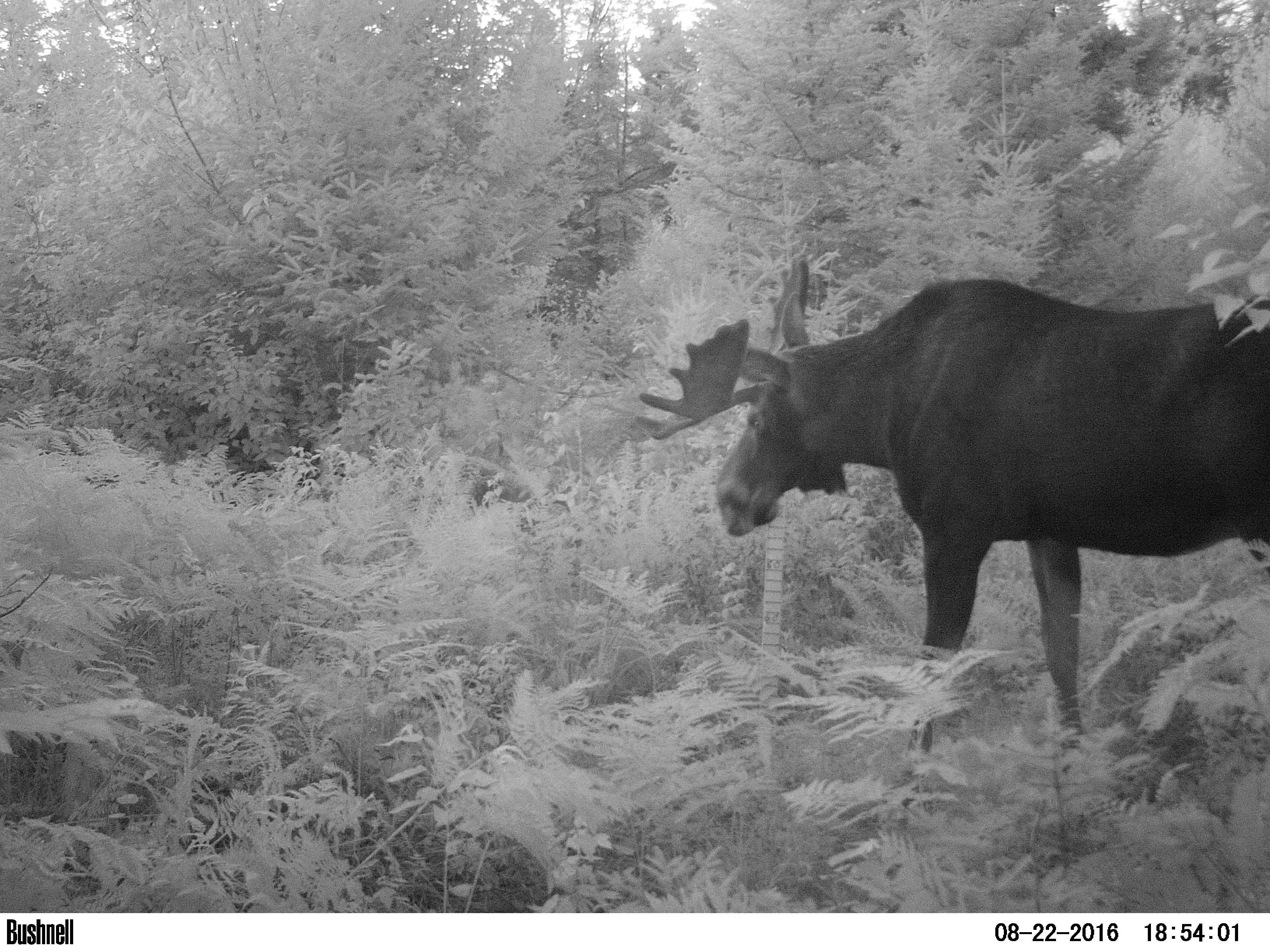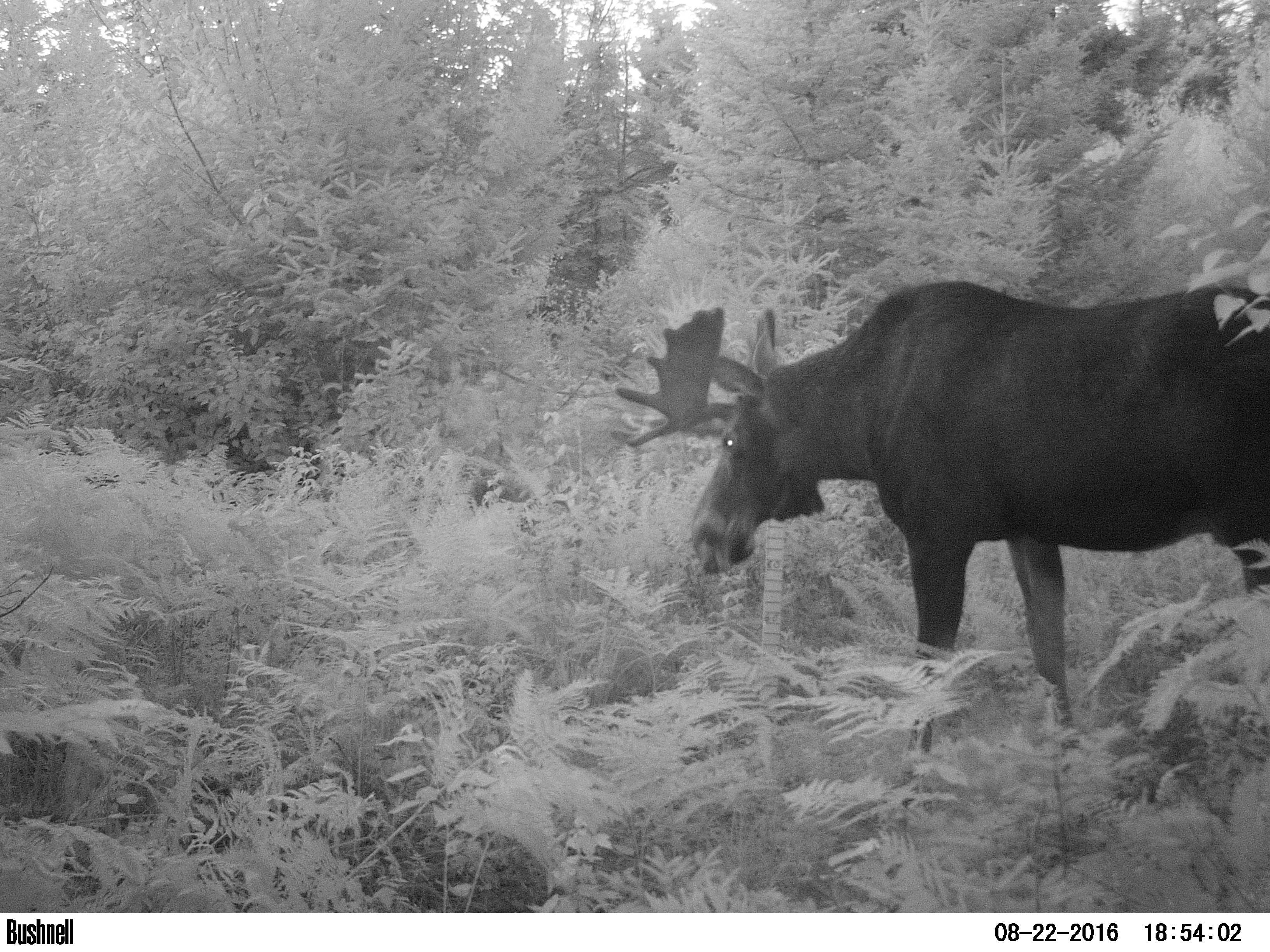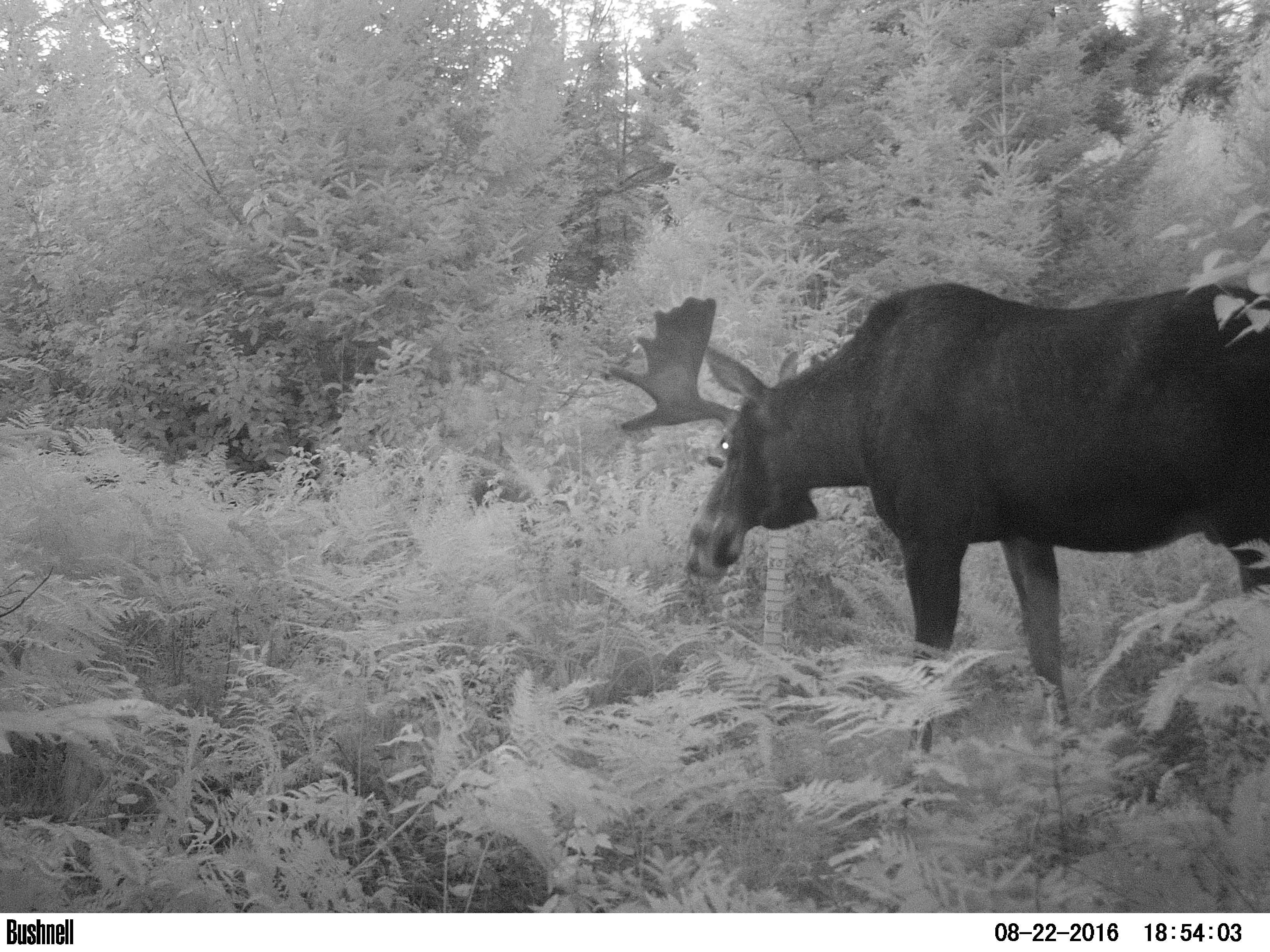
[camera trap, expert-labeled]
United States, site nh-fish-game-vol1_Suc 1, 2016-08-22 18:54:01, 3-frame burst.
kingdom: Animalia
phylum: Chordata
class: Mammalia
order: Artiodactyla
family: Cervidae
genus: Alces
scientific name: Alces alces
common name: moose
Moose (Alces alces).